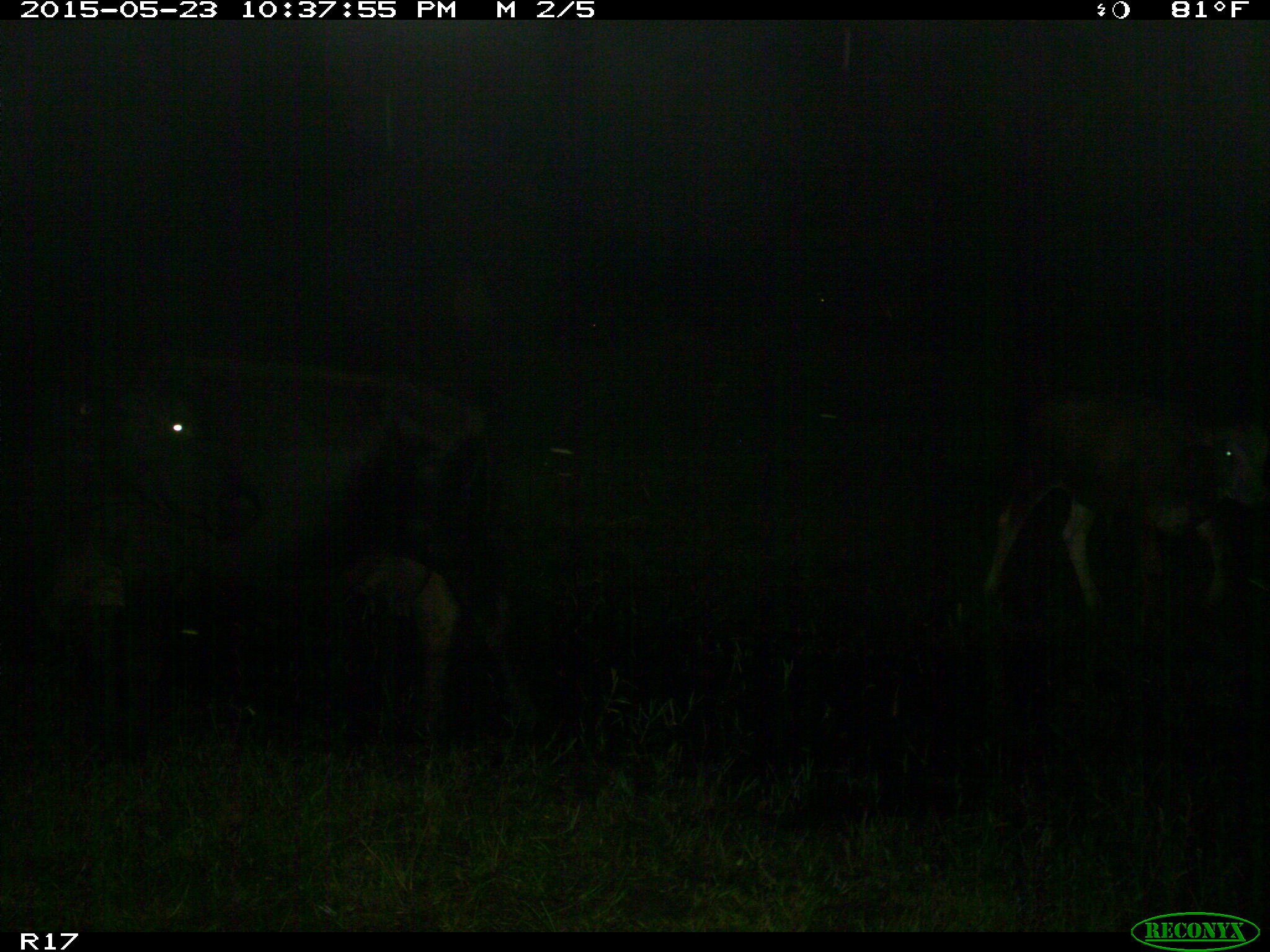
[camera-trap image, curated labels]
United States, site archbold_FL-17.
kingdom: Animalia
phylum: Chordata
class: Mammalia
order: Artiodactyla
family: Bovidae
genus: Bos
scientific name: Bos taurus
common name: domestic cow